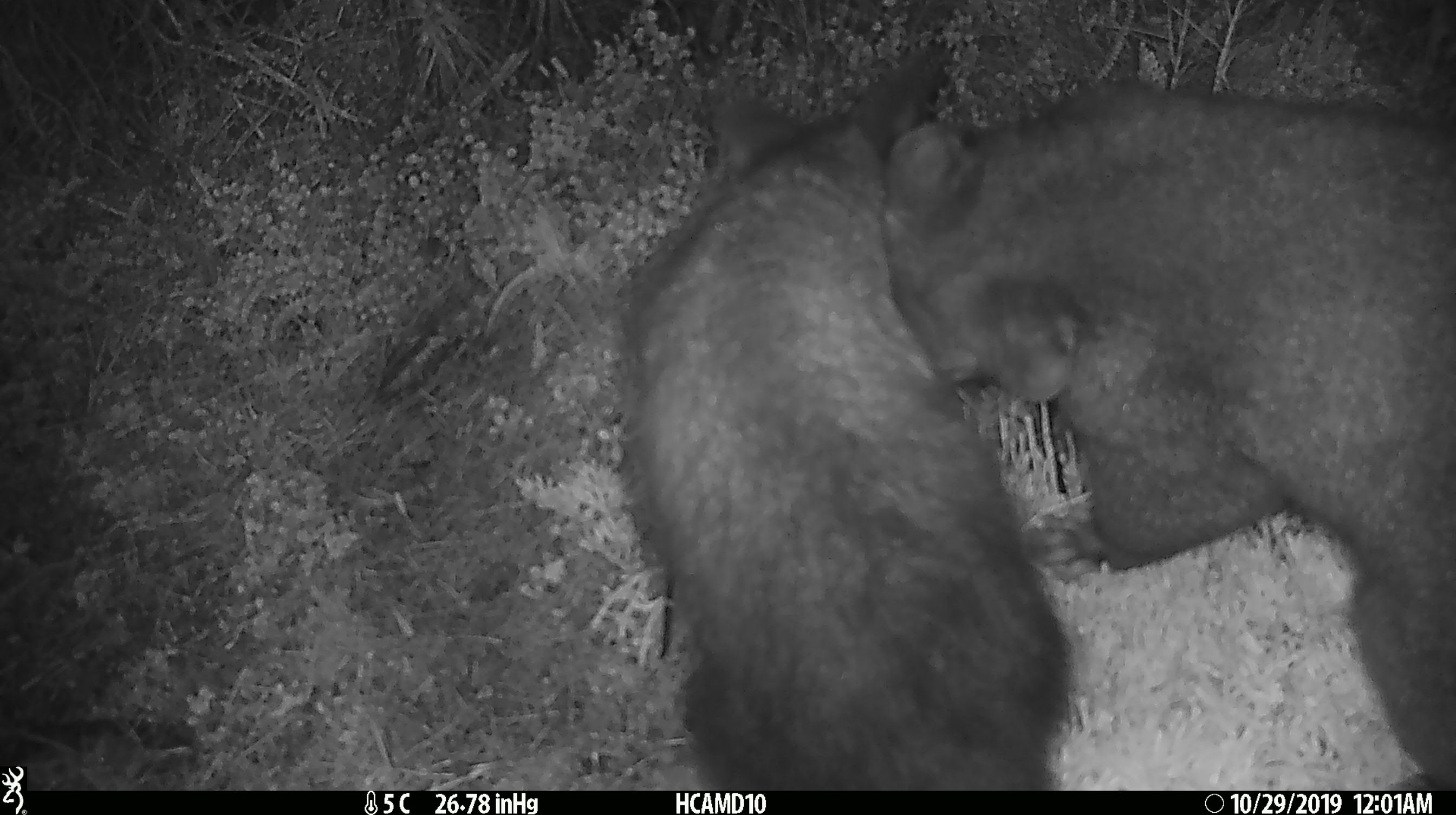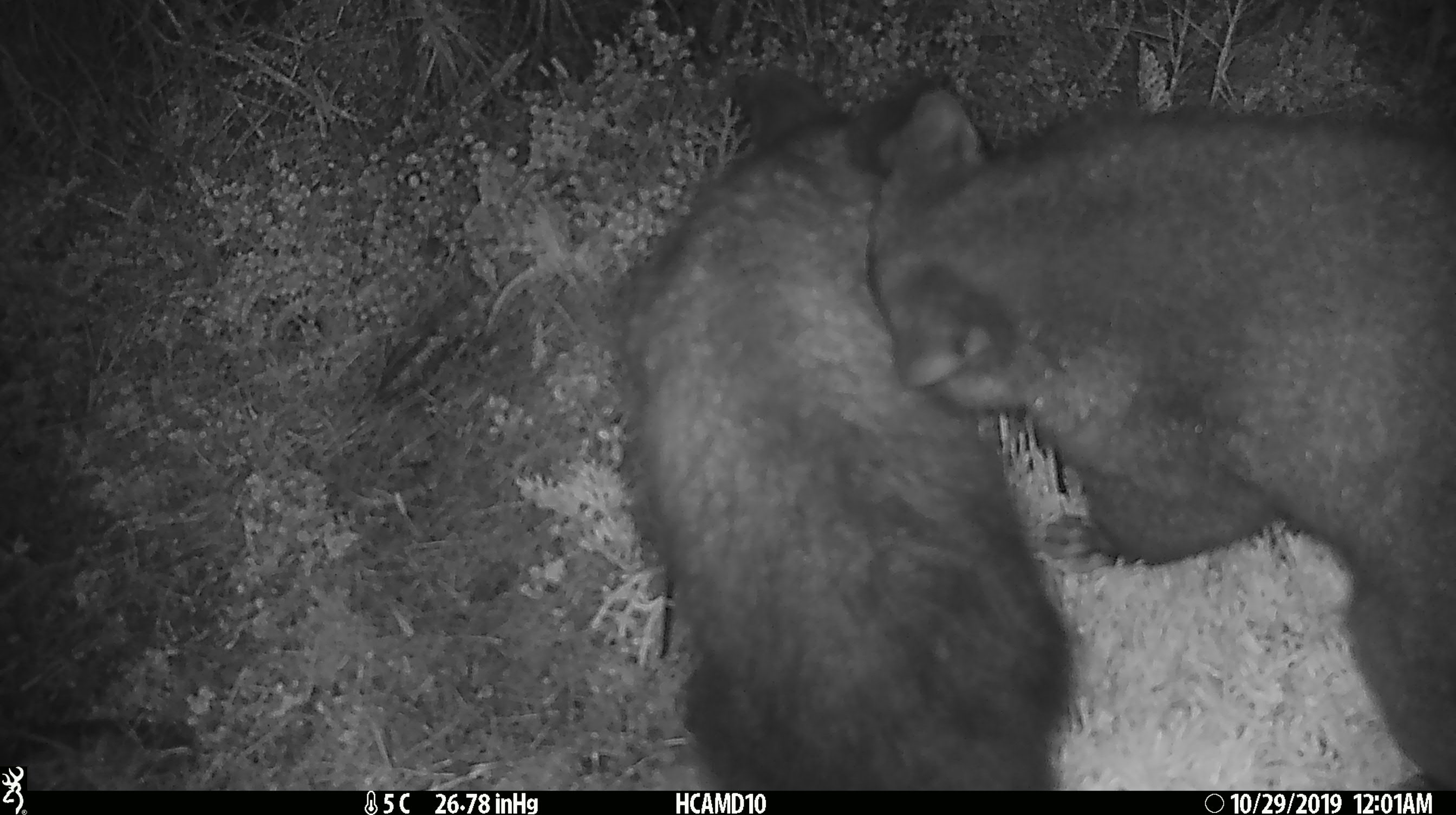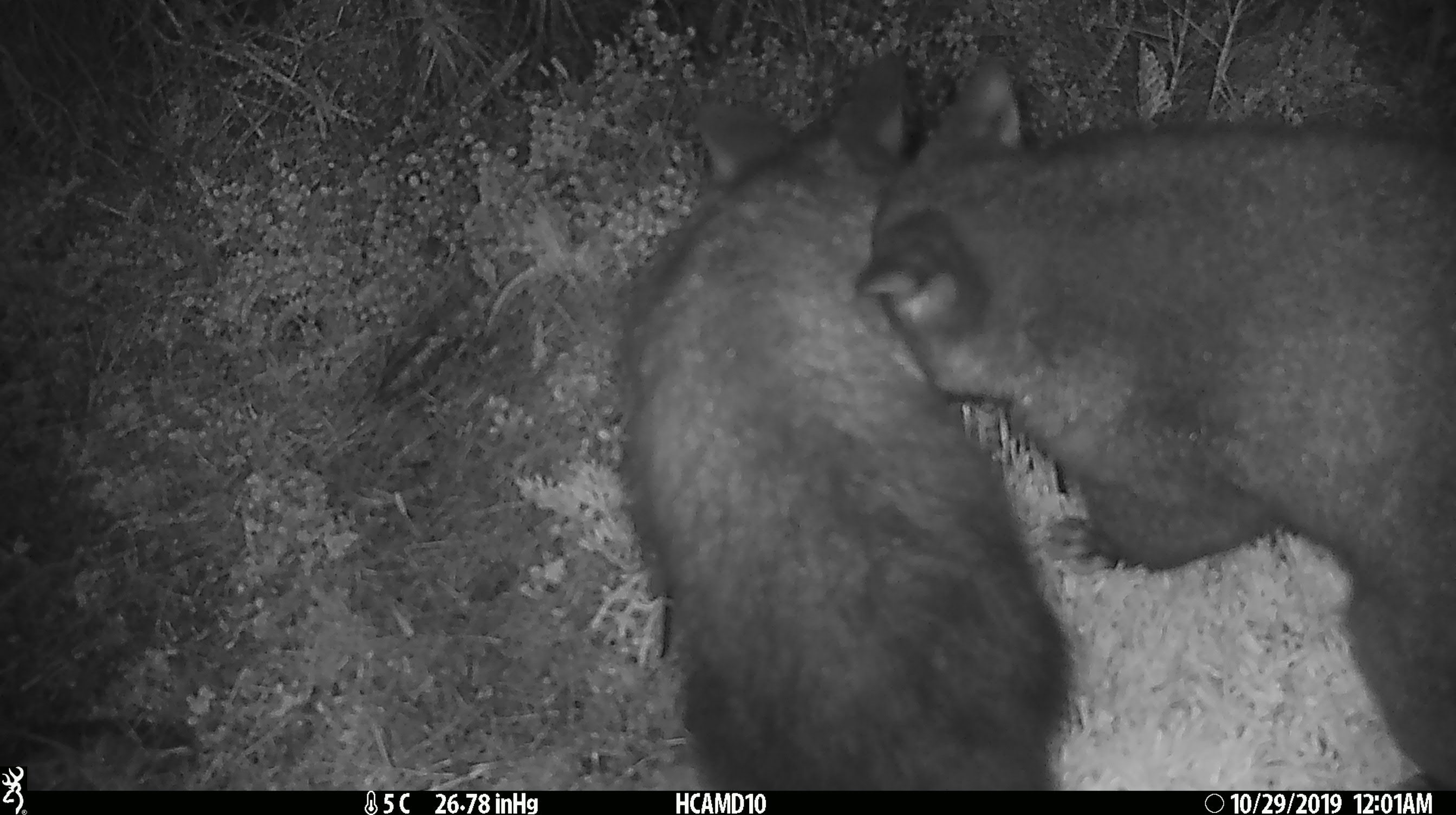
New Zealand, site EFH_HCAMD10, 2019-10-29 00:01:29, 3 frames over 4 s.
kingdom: Animalia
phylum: Chordata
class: Mammalia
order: Diprotodontia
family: Phalangeridae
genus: Trichosurus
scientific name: Trichosurus vulpecula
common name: common brushtail possum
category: possum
Possum (common brushtail possum) (Trichosurus vulpecula).